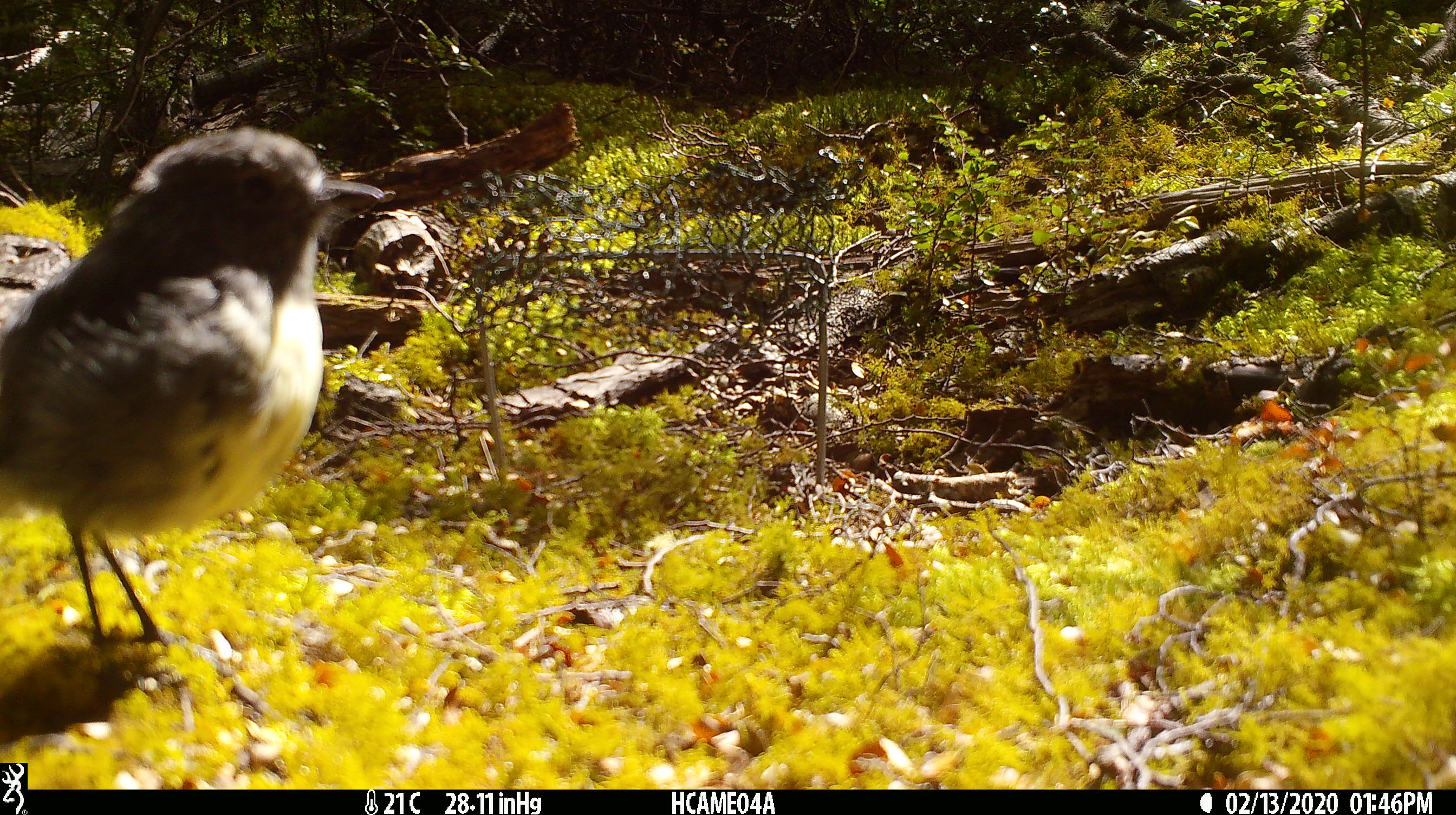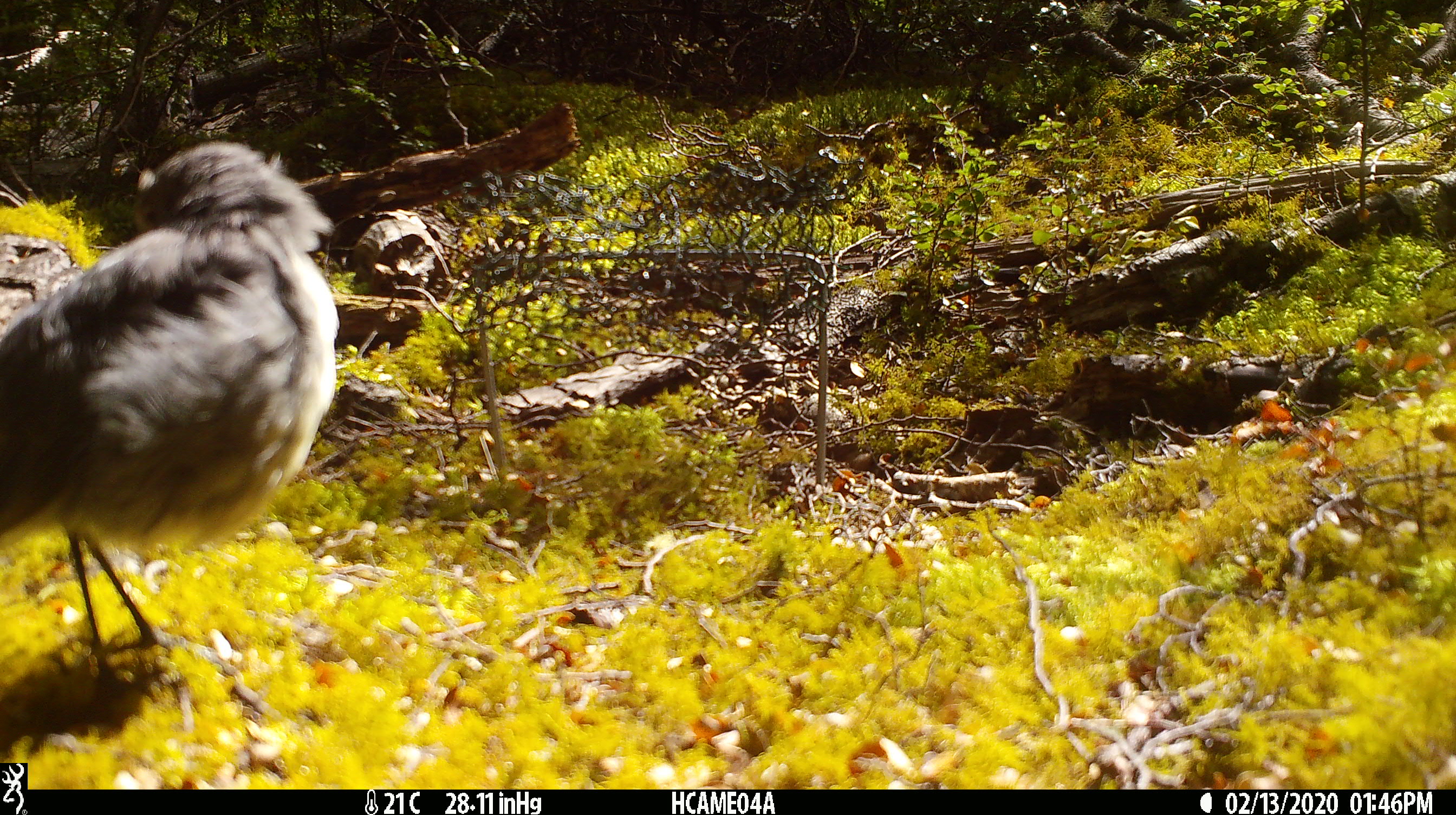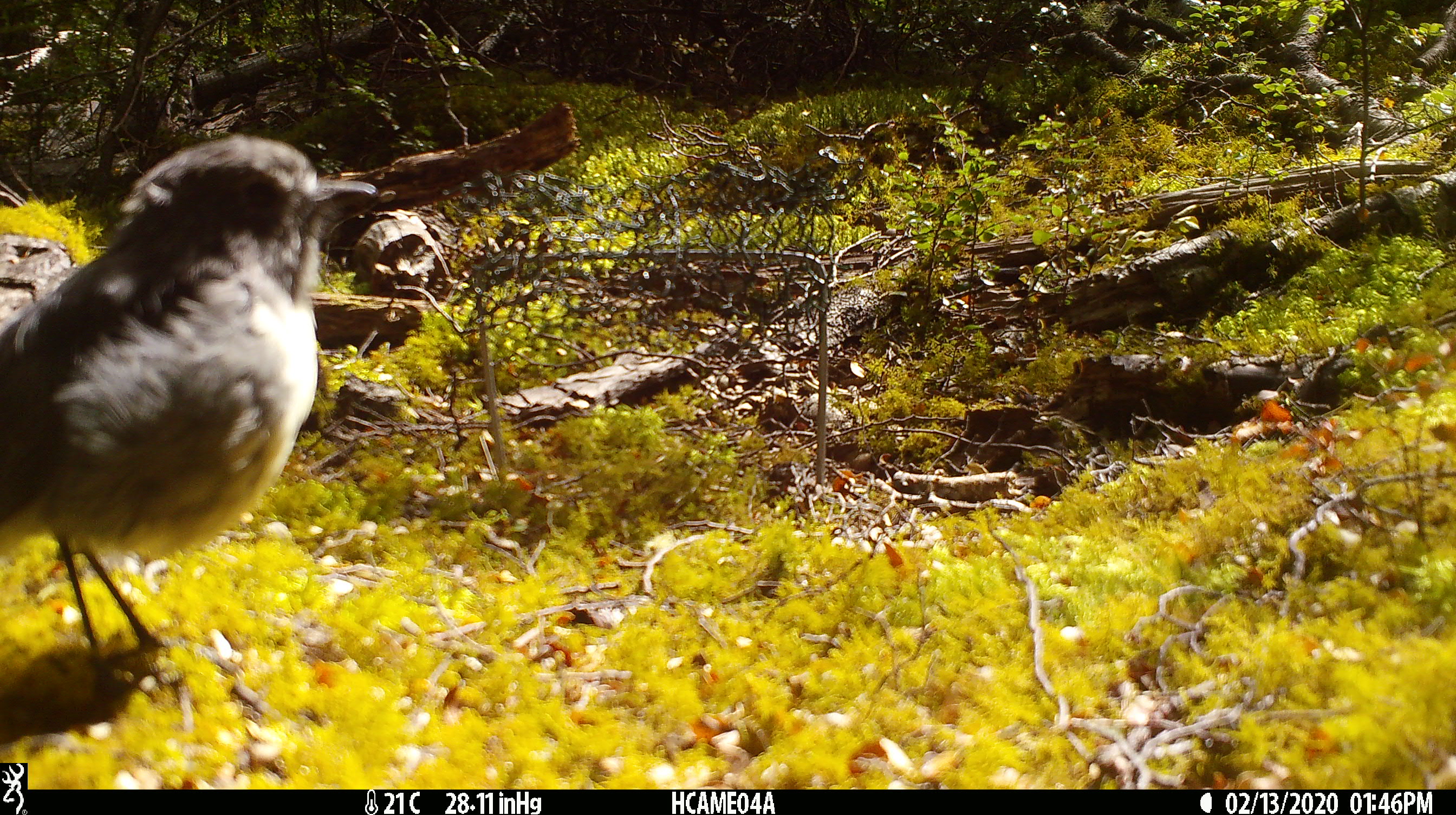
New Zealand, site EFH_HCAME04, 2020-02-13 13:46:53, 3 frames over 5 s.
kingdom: Animalia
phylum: Chordata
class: Aves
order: Passeriformes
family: Petroicidae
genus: Petroica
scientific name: Petroica australis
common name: new zealand robin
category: robin